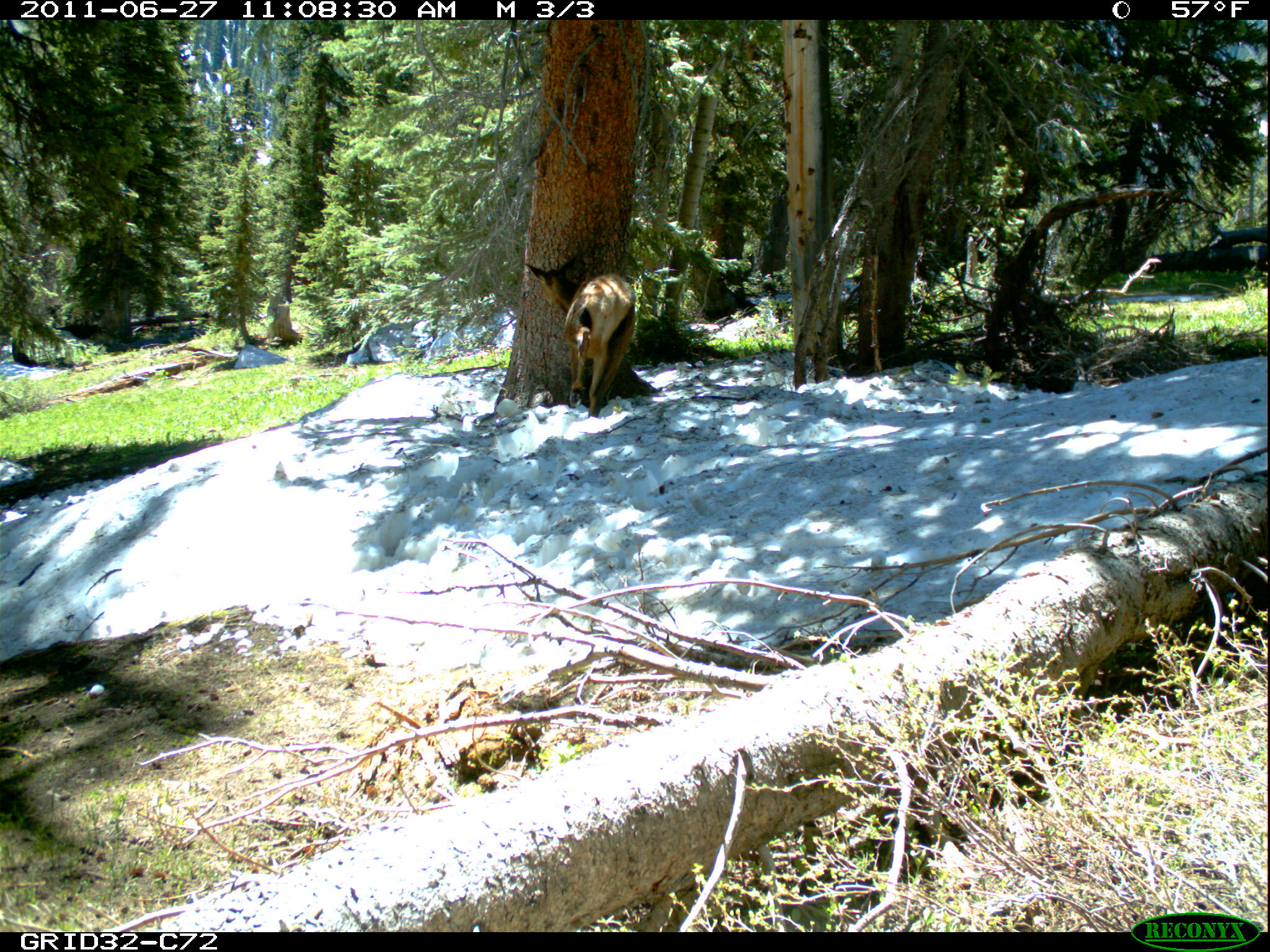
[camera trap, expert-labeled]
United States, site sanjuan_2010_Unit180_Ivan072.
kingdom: Animalia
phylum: Chordata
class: Mammalia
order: Artiodactyla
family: Cervidae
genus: Cervus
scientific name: Cervus elaphus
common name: red deer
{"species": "Cervus elaphus (red deer)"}